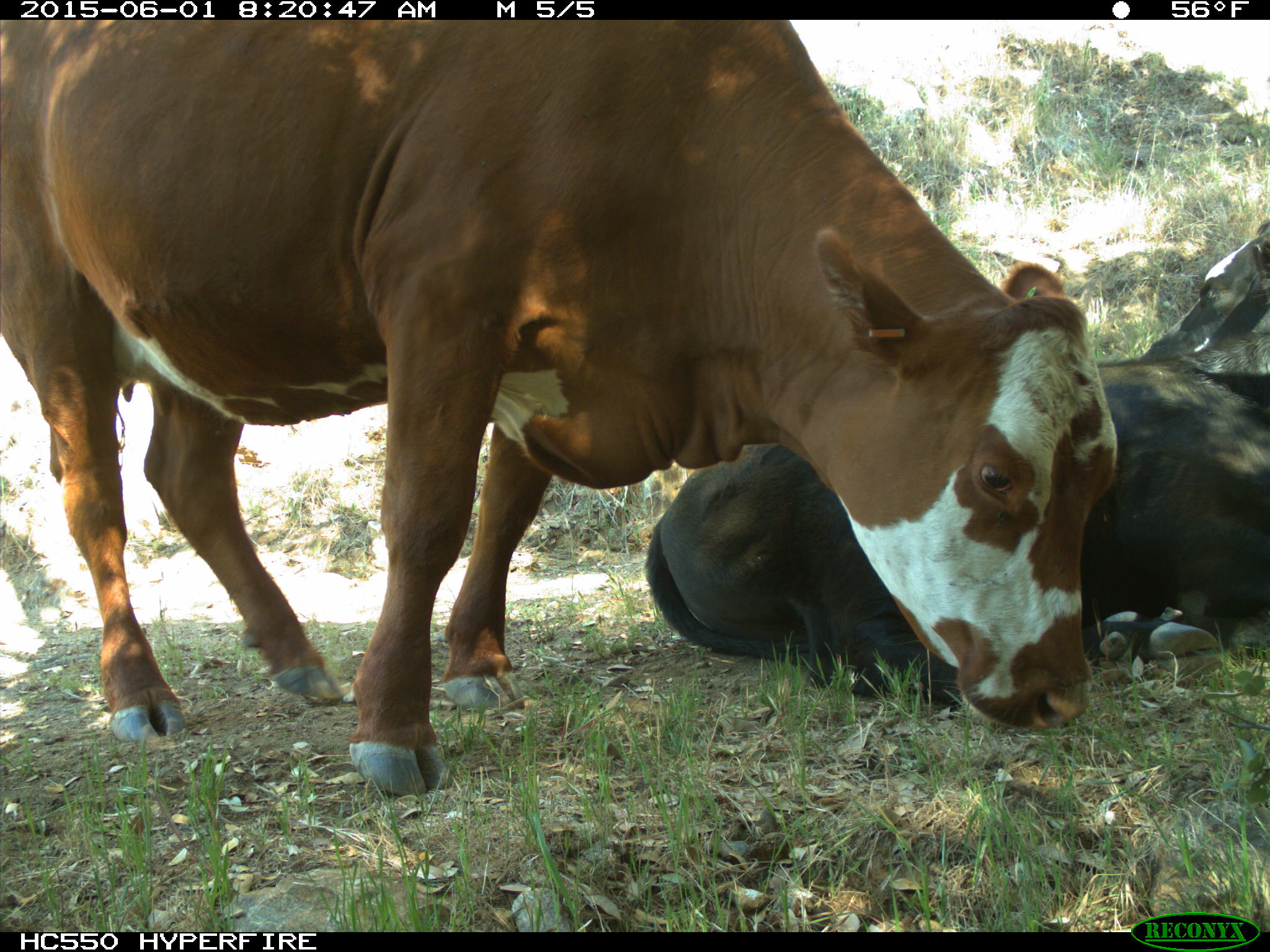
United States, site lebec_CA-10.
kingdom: Animalia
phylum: Chordata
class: Mammalia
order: Artiodactyla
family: Bovidae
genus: Bos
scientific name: Bos taurus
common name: domestic cow